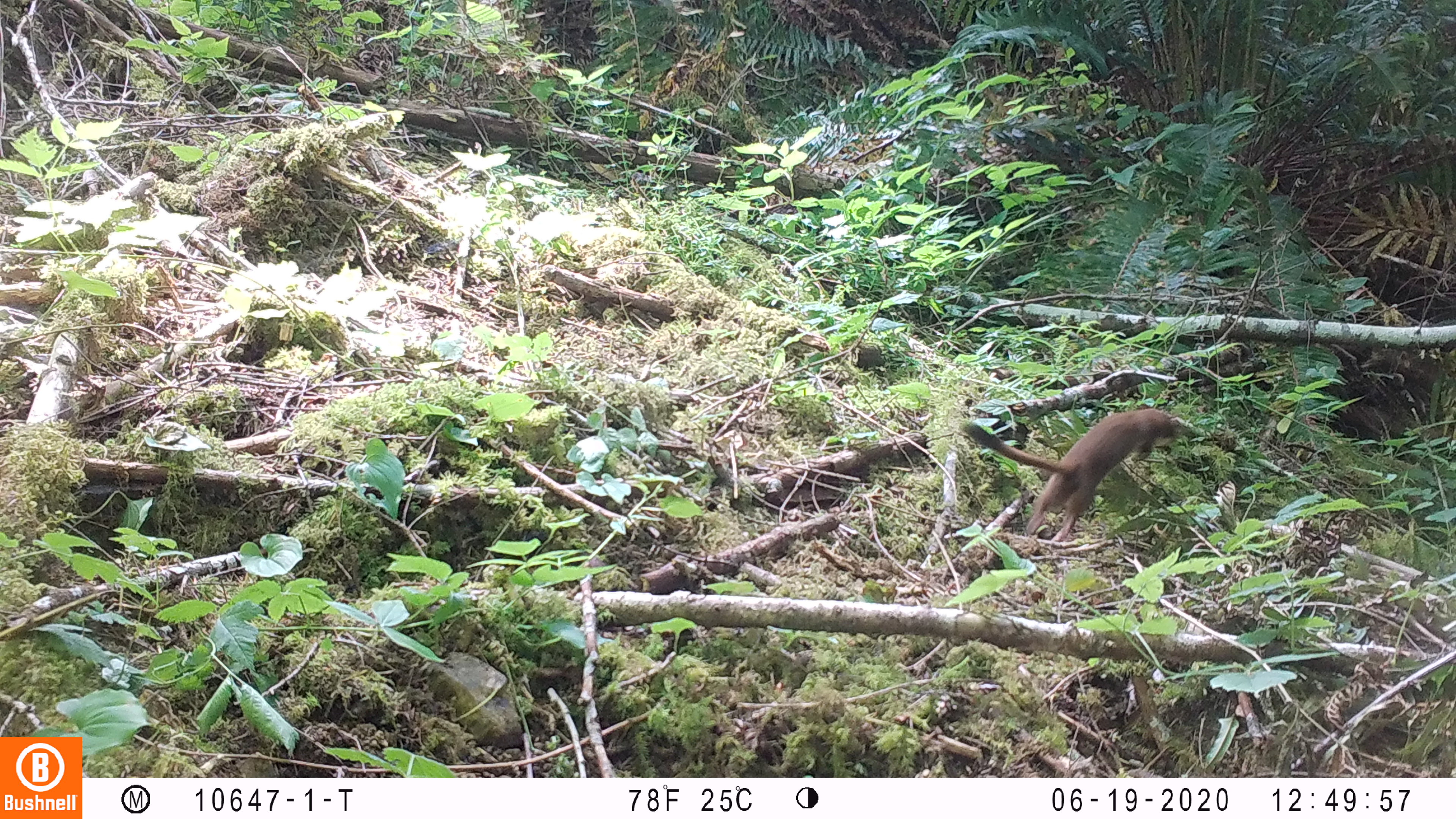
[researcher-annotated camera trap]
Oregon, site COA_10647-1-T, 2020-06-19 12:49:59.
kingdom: Animalia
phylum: Chordata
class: Mammalia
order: Carnivora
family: Mustelidae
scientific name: Mustelidae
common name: weasel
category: weasel family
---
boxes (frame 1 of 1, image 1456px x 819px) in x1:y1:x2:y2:
weasel family: 960:406:1183:539